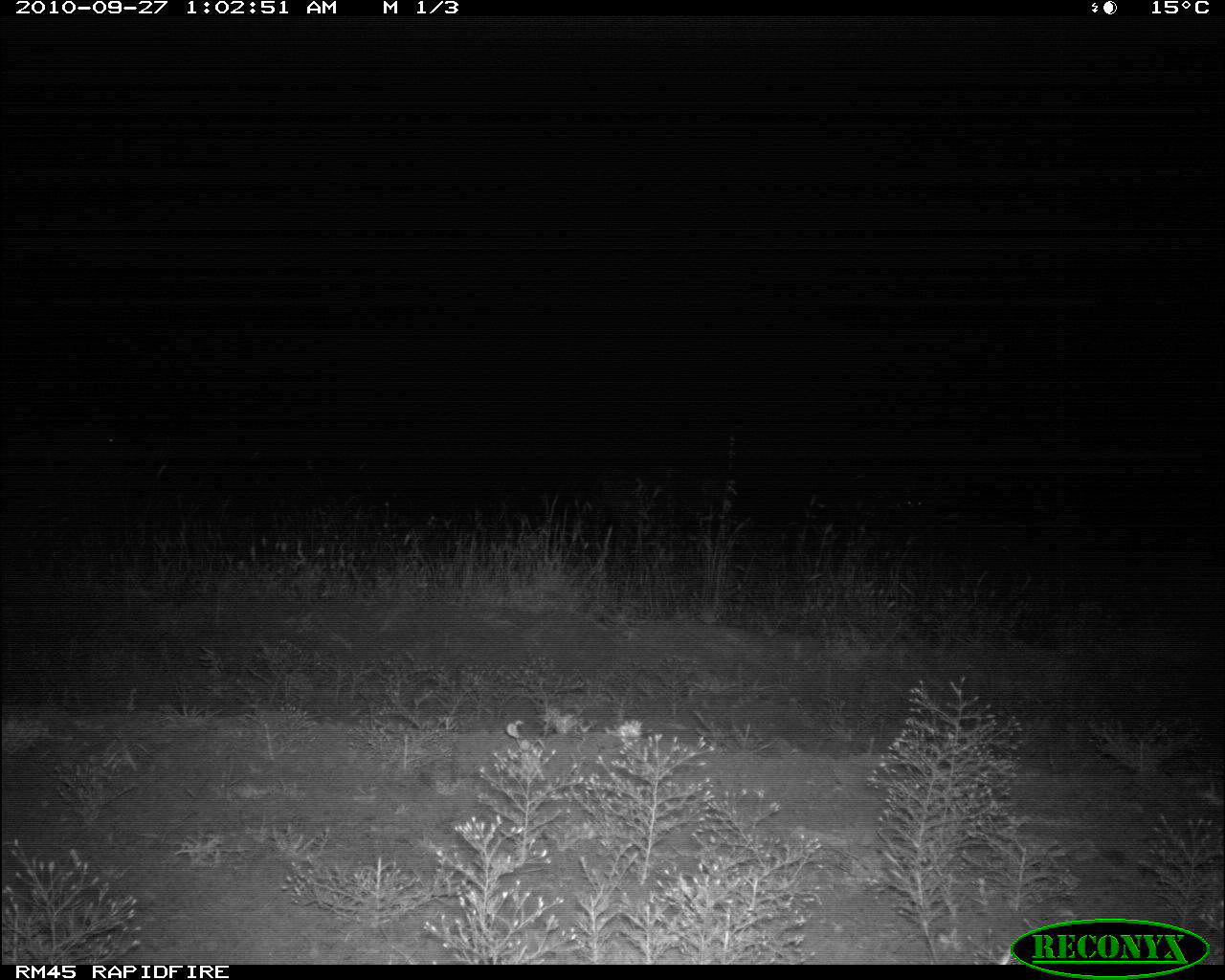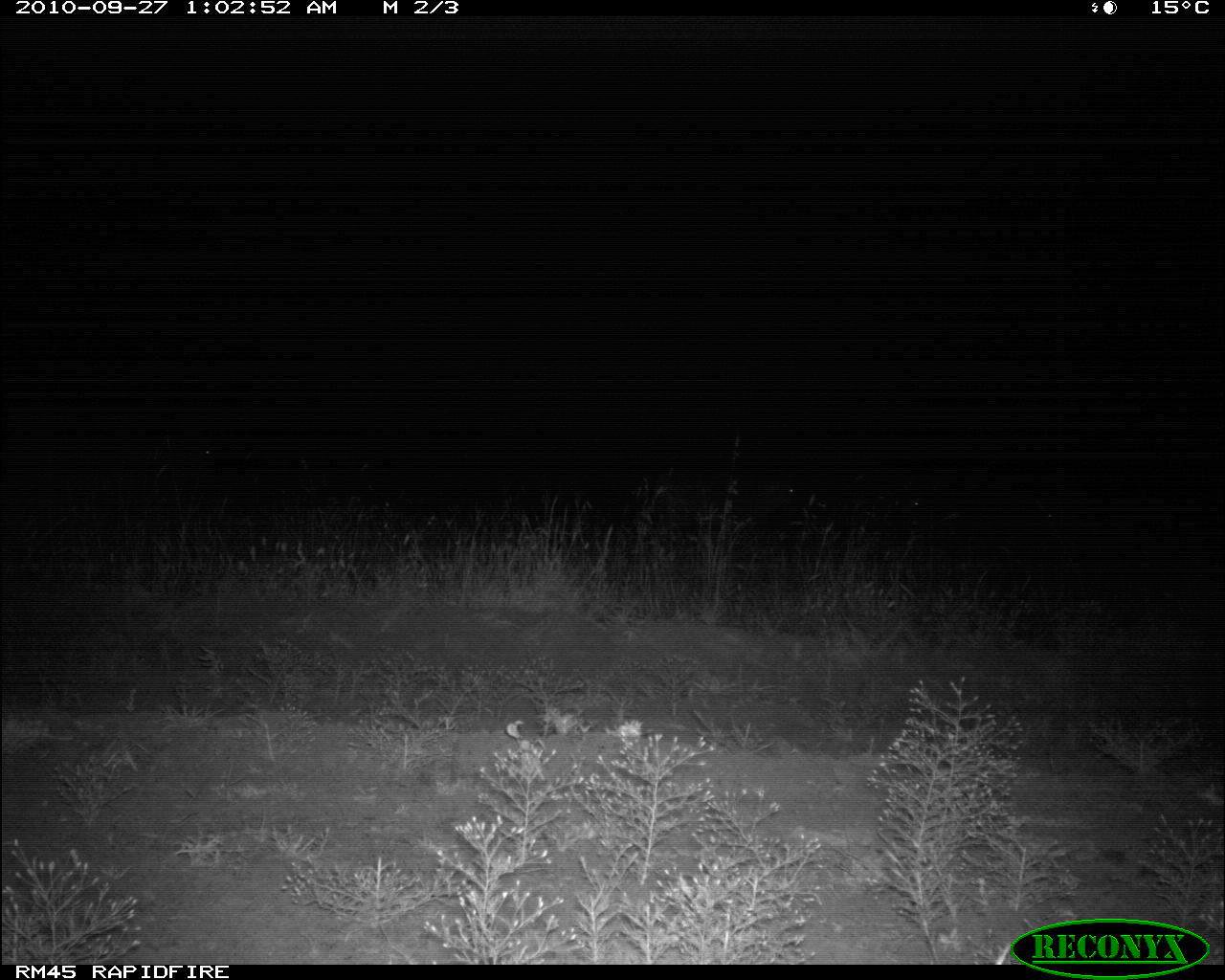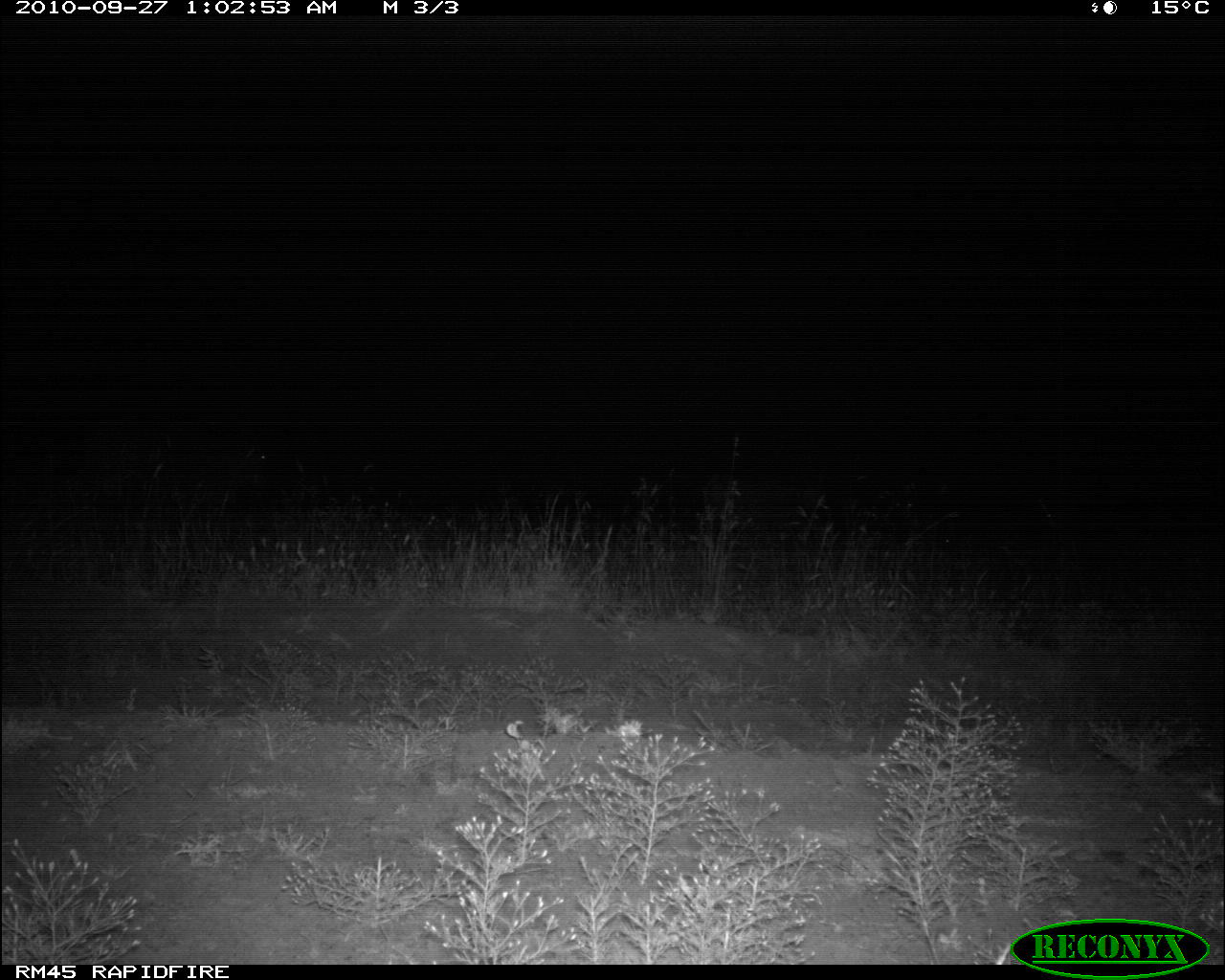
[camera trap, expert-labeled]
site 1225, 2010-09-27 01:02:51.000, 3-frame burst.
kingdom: Animalia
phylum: Chordata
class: Mammalia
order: Artiodactyla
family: Bovidae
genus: Tragelaphus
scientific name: Tragelaphus oryx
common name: eland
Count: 2.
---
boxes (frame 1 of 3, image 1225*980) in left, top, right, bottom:
tragelaphus oryx: 0, 423, 129, 516; 593, 462, 729, 534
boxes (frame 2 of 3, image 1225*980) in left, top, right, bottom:
tragelaphus oryx: 36, 430, 222, 523; 654, 461, 802, 531; 898, 496, 933, 520; 1039, 503, 1060, 528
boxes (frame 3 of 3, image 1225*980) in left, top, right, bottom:
tragelaphus oryx: 79, 413, 275, 504; 703, 465, 840, 535